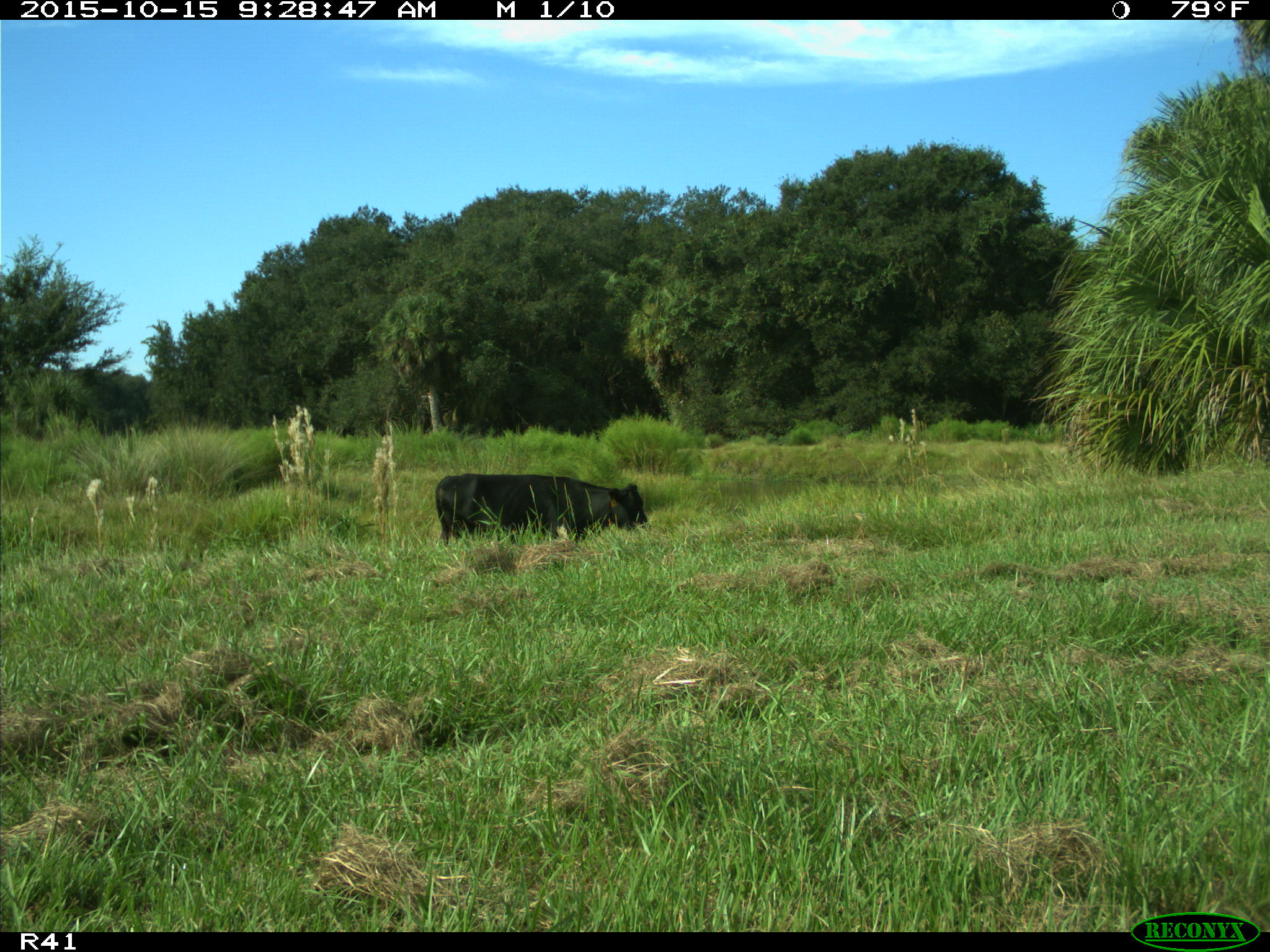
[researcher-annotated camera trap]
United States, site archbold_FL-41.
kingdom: Animalia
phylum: Chordata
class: Mammalia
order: Artiodactyla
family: Bovidae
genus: Bos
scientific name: Bos taurus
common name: domestic cow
Bos taurus (domestic cow).